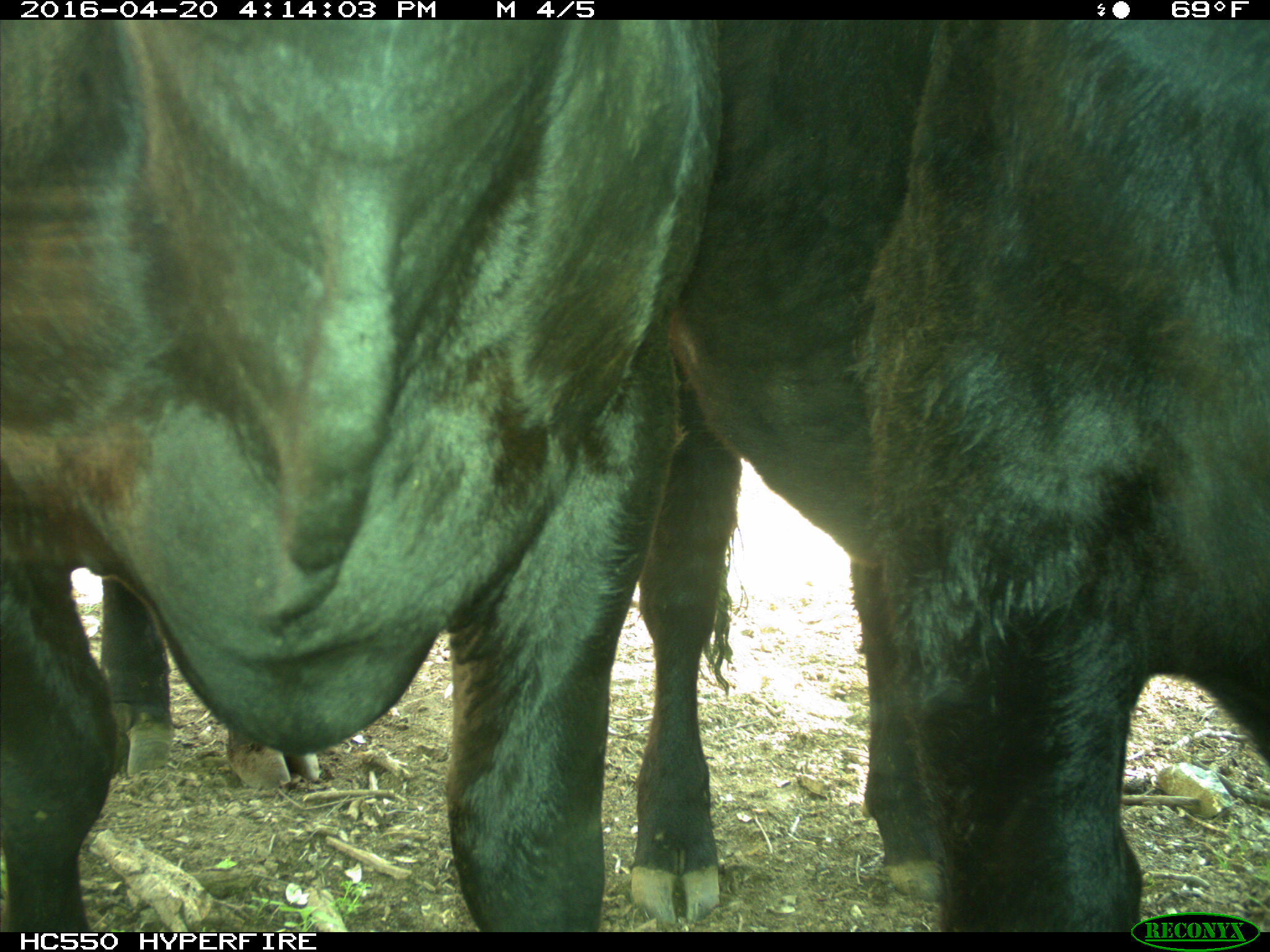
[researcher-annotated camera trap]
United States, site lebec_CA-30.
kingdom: Animalia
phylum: Chordata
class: Mammalia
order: Artiodactyla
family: Bovidae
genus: Bos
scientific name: Bos taurus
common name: domestic cow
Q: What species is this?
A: Bos taurus (domestic cow).